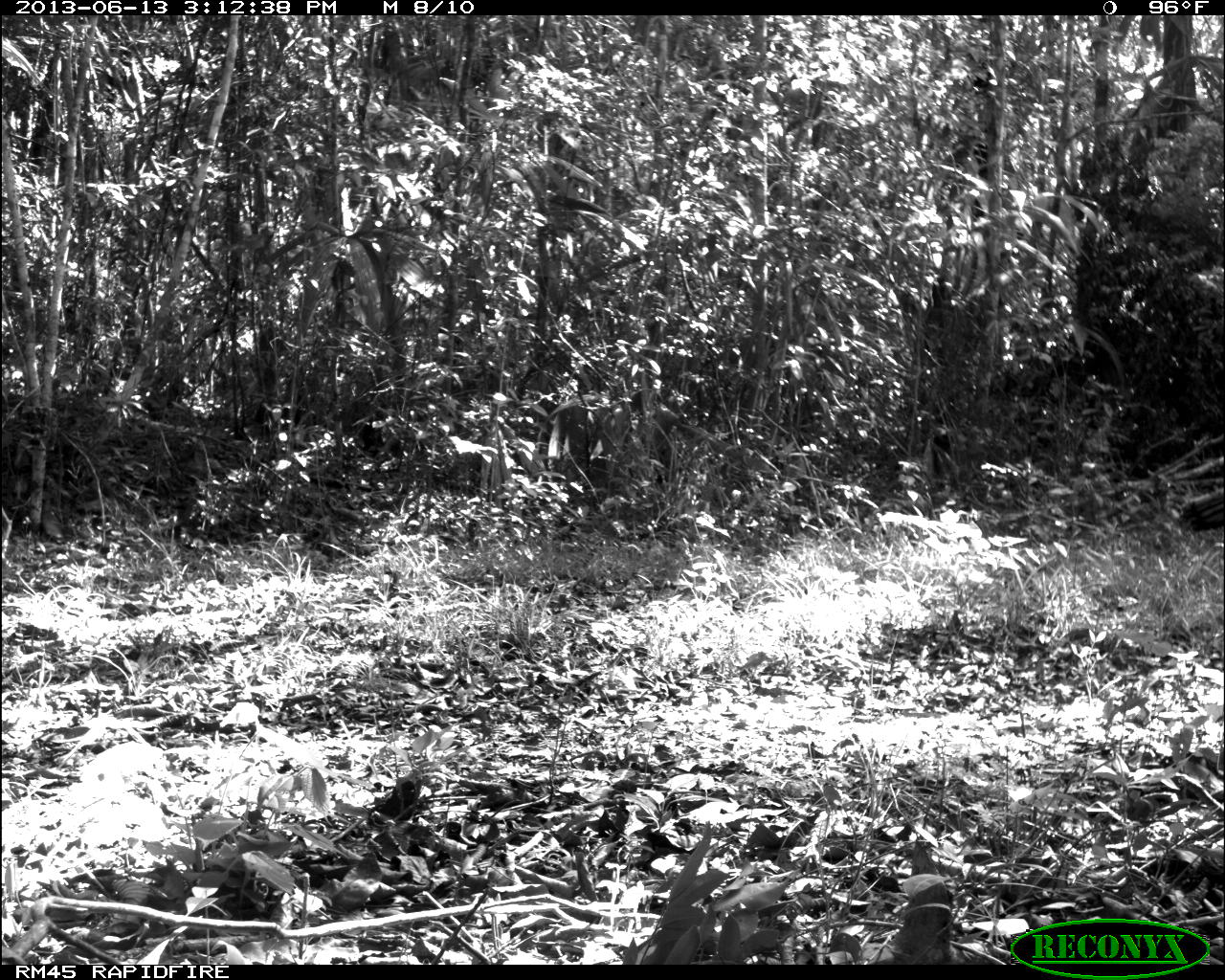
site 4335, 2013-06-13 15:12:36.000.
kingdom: Animalia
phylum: Chordata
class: Aves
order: Galliformes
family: Phasianidae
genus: Meleagris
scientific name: Meleagris ocellata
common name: ocellated turkey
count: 1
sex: female